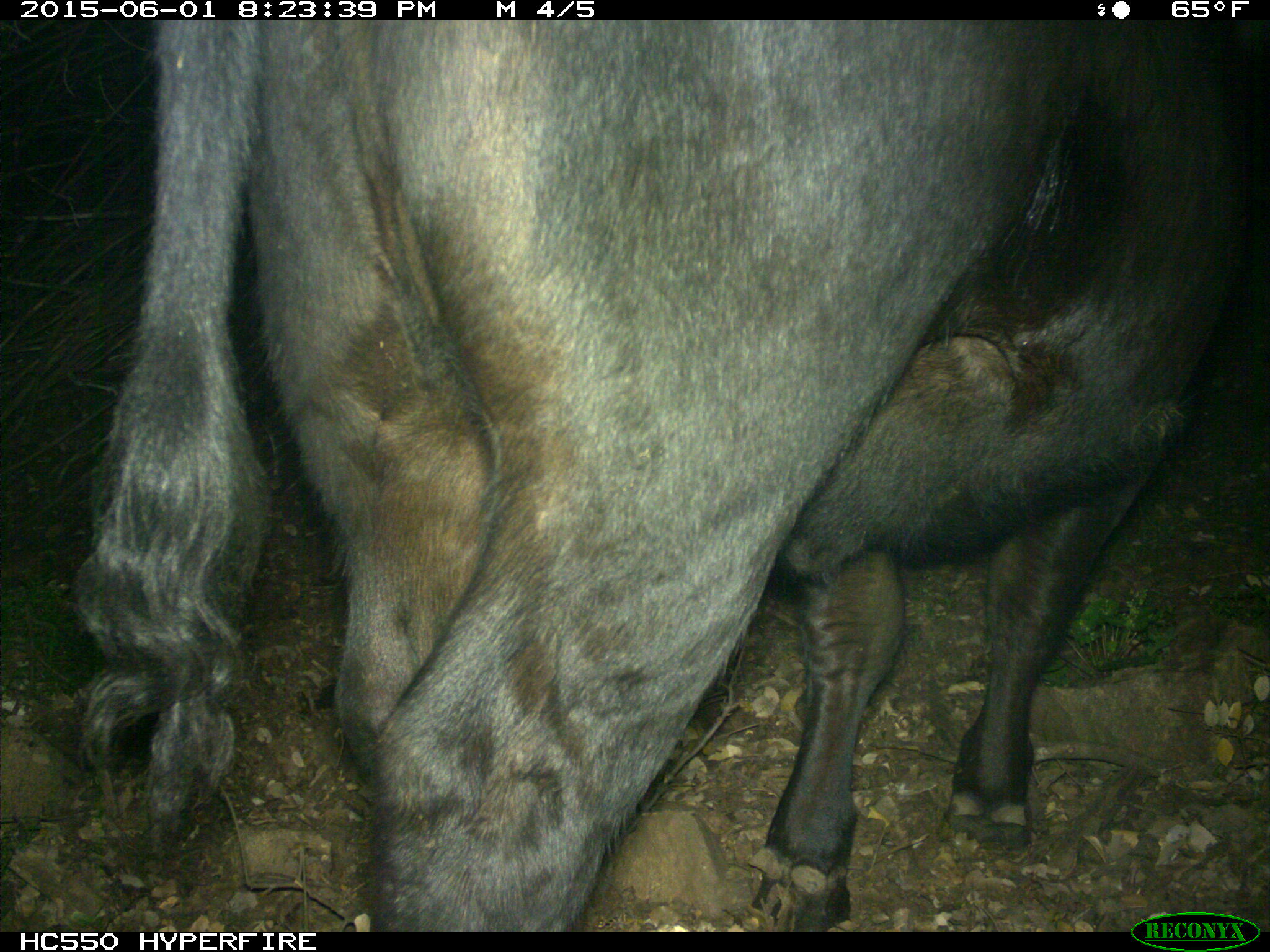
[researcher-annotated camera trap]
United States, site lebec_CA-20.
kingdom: Animalia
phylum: Chordata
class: Mammalia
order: Artiodactyla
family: Bovidae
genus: Bos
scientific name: Bos taurus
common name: domestic cow